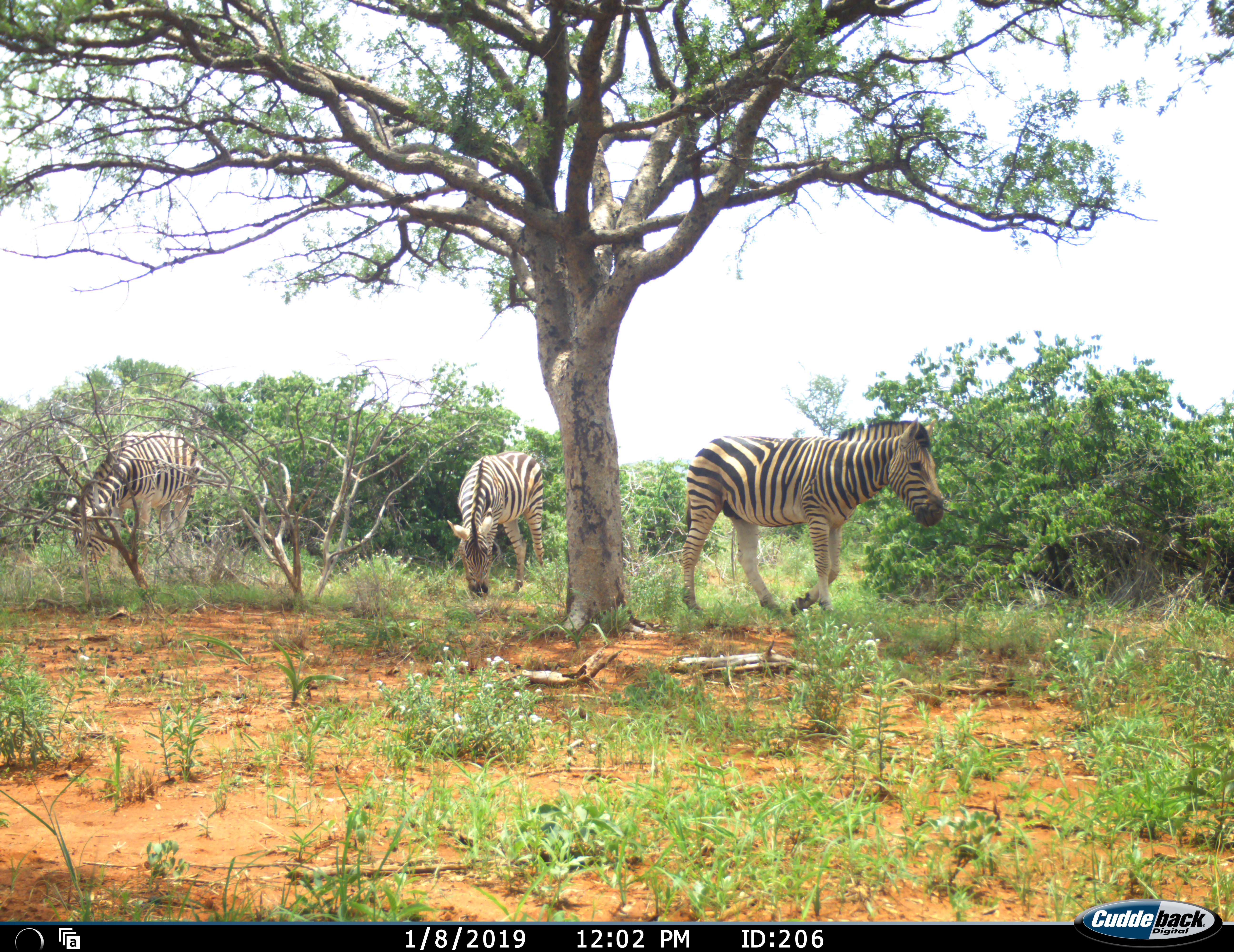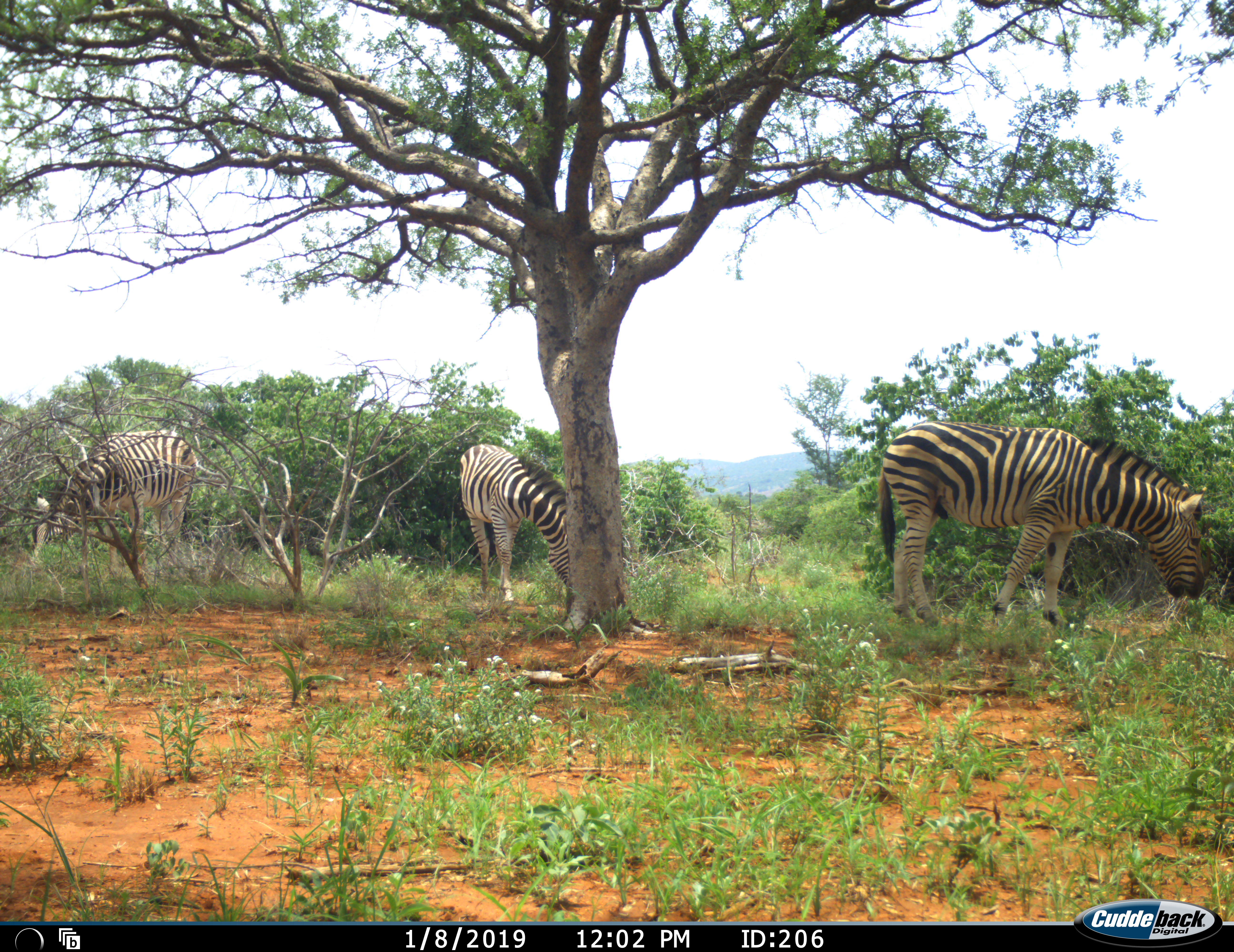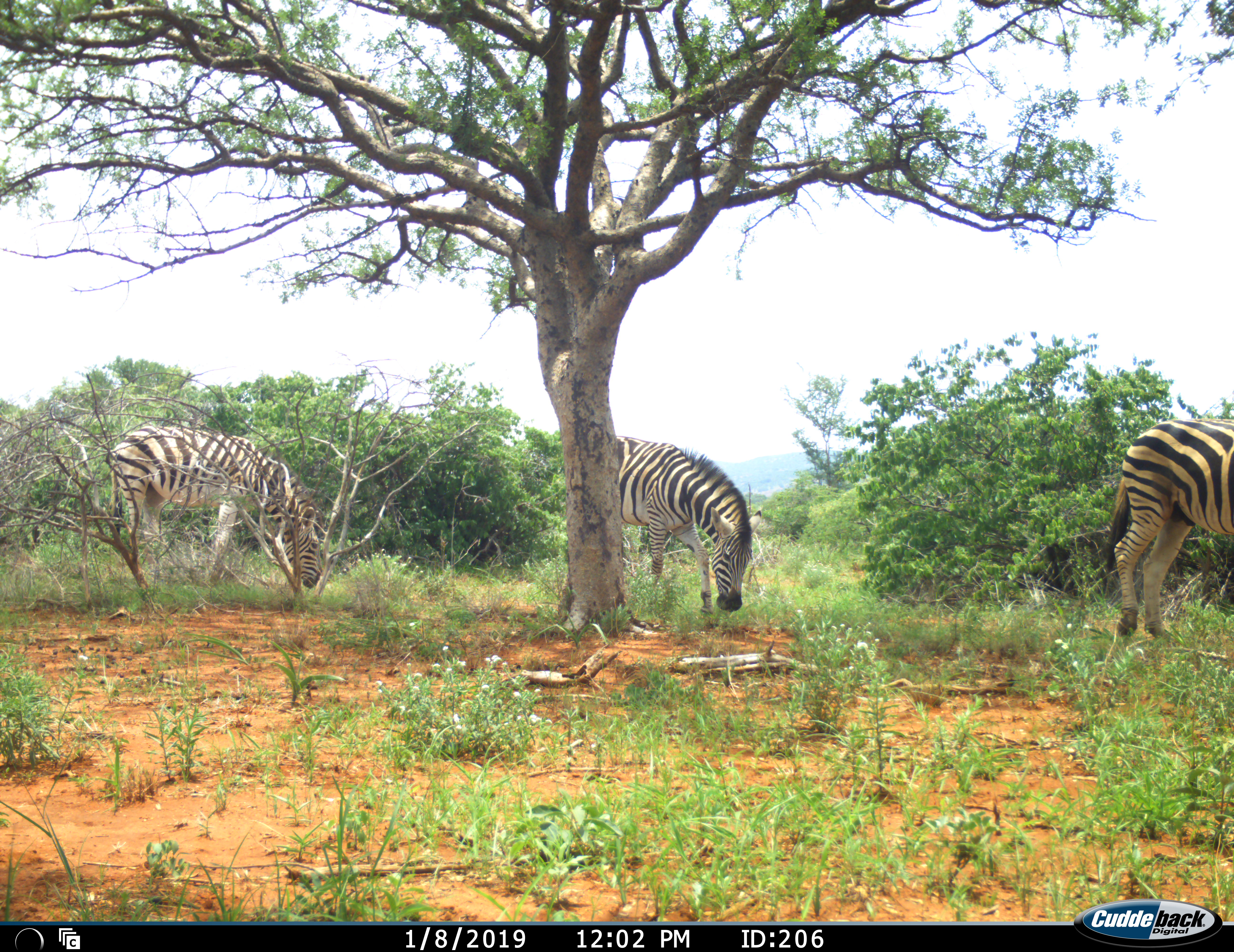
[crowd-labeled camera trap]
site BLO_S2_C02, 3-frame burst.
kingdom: Animalia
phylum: Chordata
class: Mammalia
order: Perissodactyla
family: Equidae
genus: Equus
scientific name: Equus quagga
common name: plains zebra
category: zebraplains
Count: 3.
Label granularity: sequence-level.